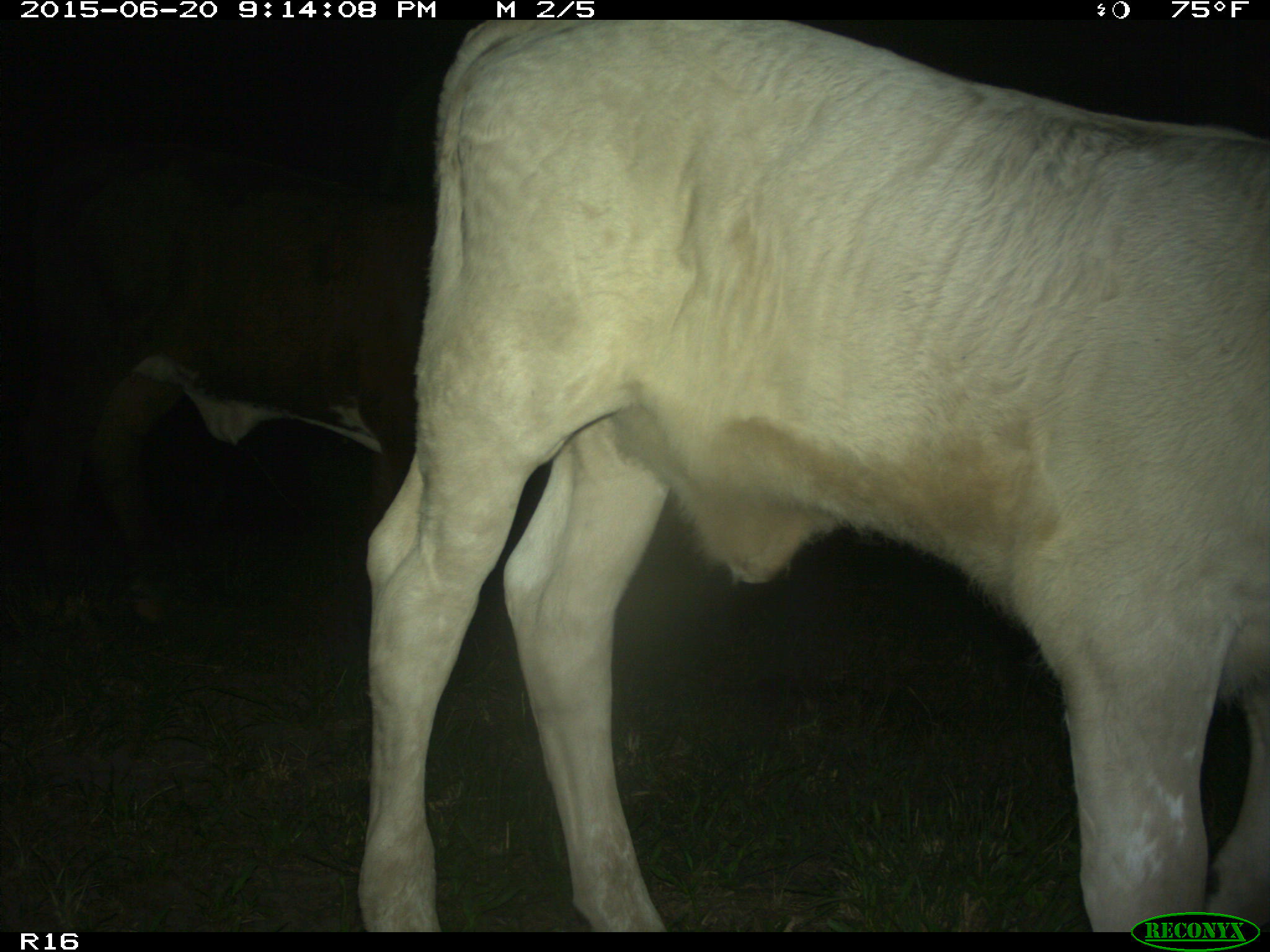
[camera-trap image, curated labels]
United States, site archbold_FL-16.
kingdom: Animalia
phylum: Chordata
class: Mammalia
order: Artiodactyla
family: Bovidae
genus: Bos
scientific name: Bos taurus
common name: domestic cow